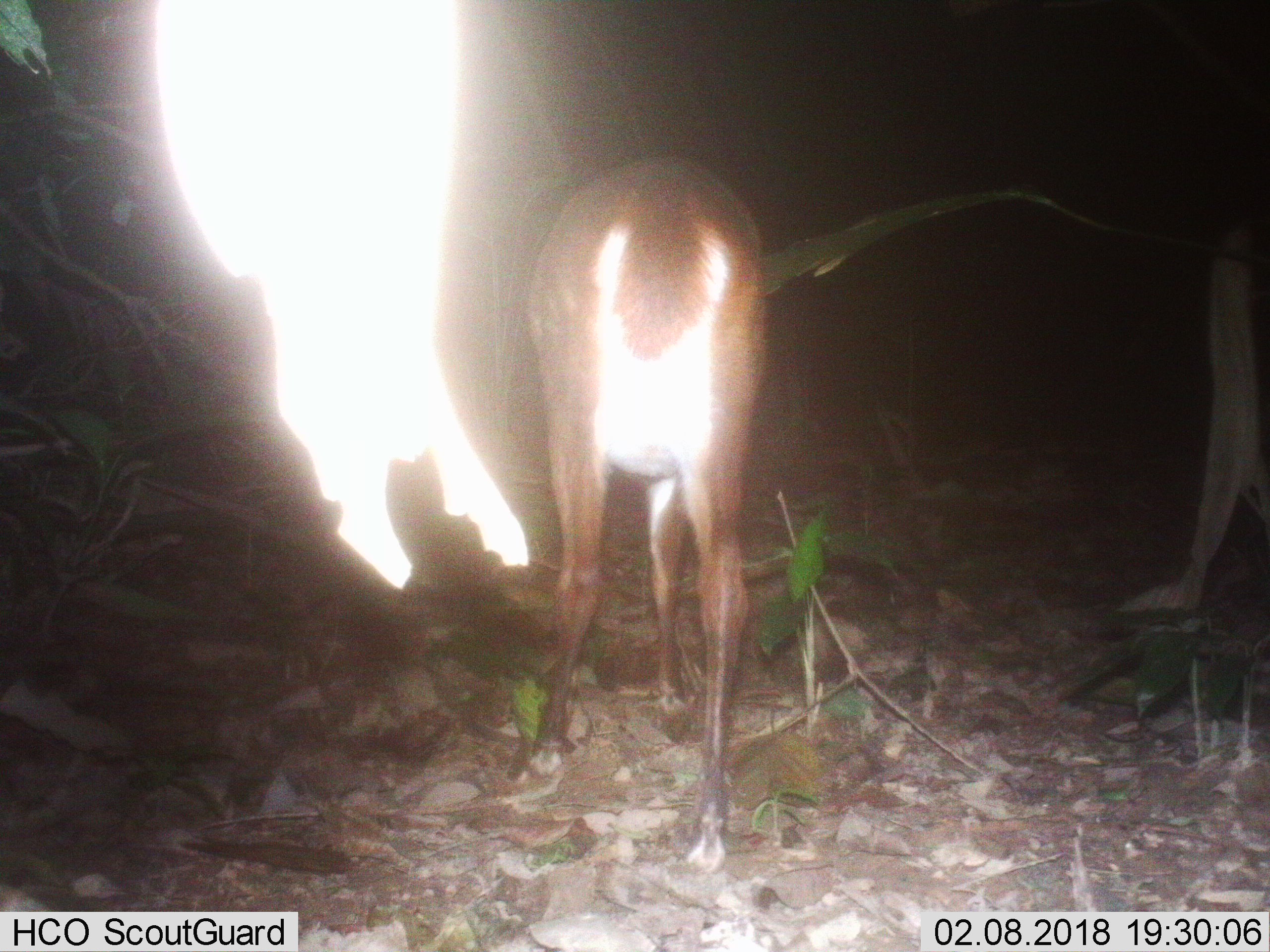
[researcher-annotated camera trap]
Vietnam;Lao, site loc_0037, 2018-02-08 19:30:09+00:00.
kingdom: Animalia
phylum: Chordata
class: Mammalia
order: Artiodactyla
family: Cervidae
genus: Muntiacus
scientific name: Muntiacus vuquangensis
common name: large-antlered muntjac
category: large antlered muntjac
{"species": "large antlered muntjac (large-antlered muntjac) (Muntiacus vuquangensis)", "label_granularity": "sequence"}